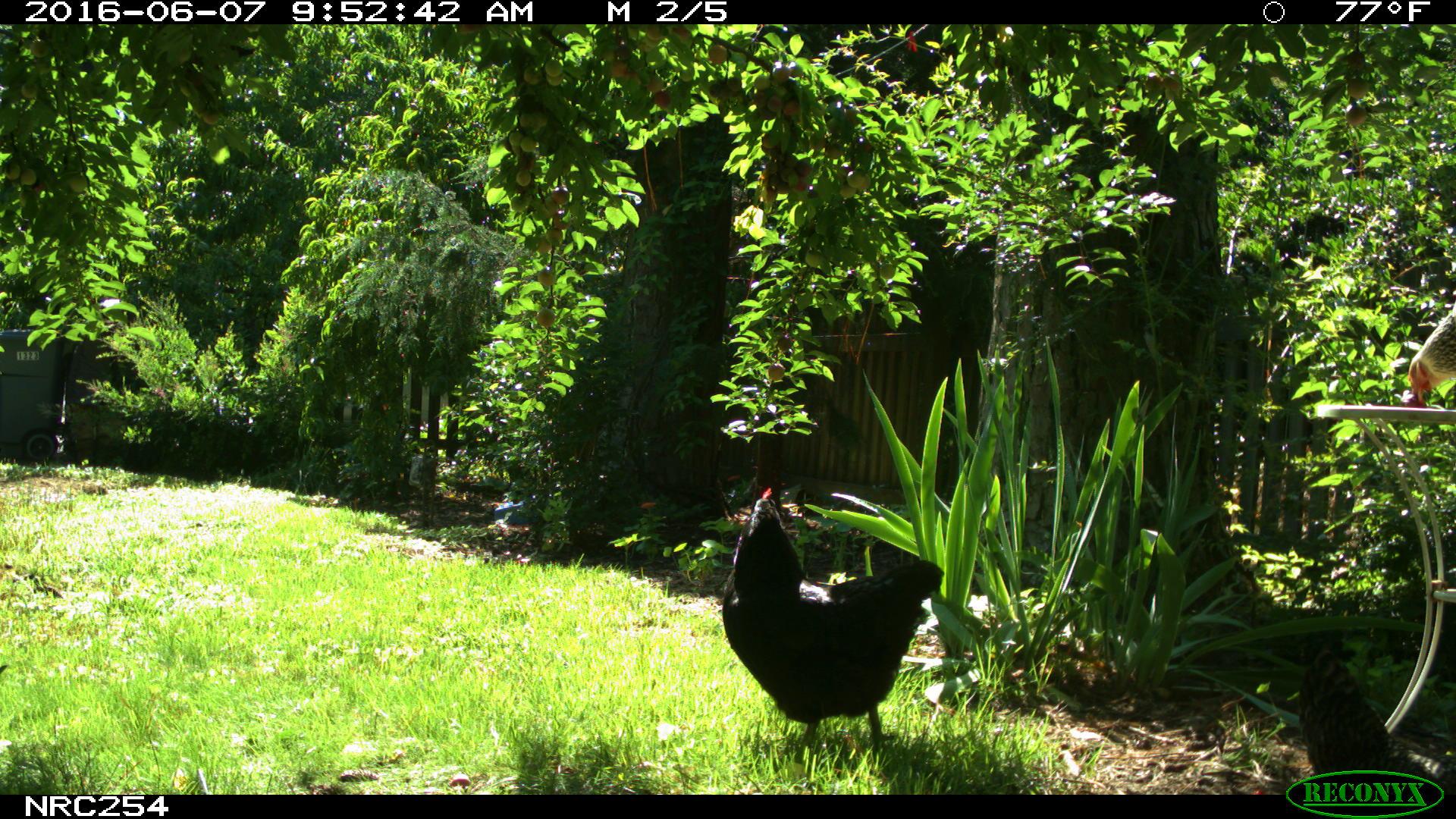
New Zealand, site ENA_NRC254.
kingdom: Animalia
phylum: Chordata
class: Aves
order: Galliformes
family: Phasianidae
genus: Gallus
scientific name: Gallus gallus domesticus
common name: chicken